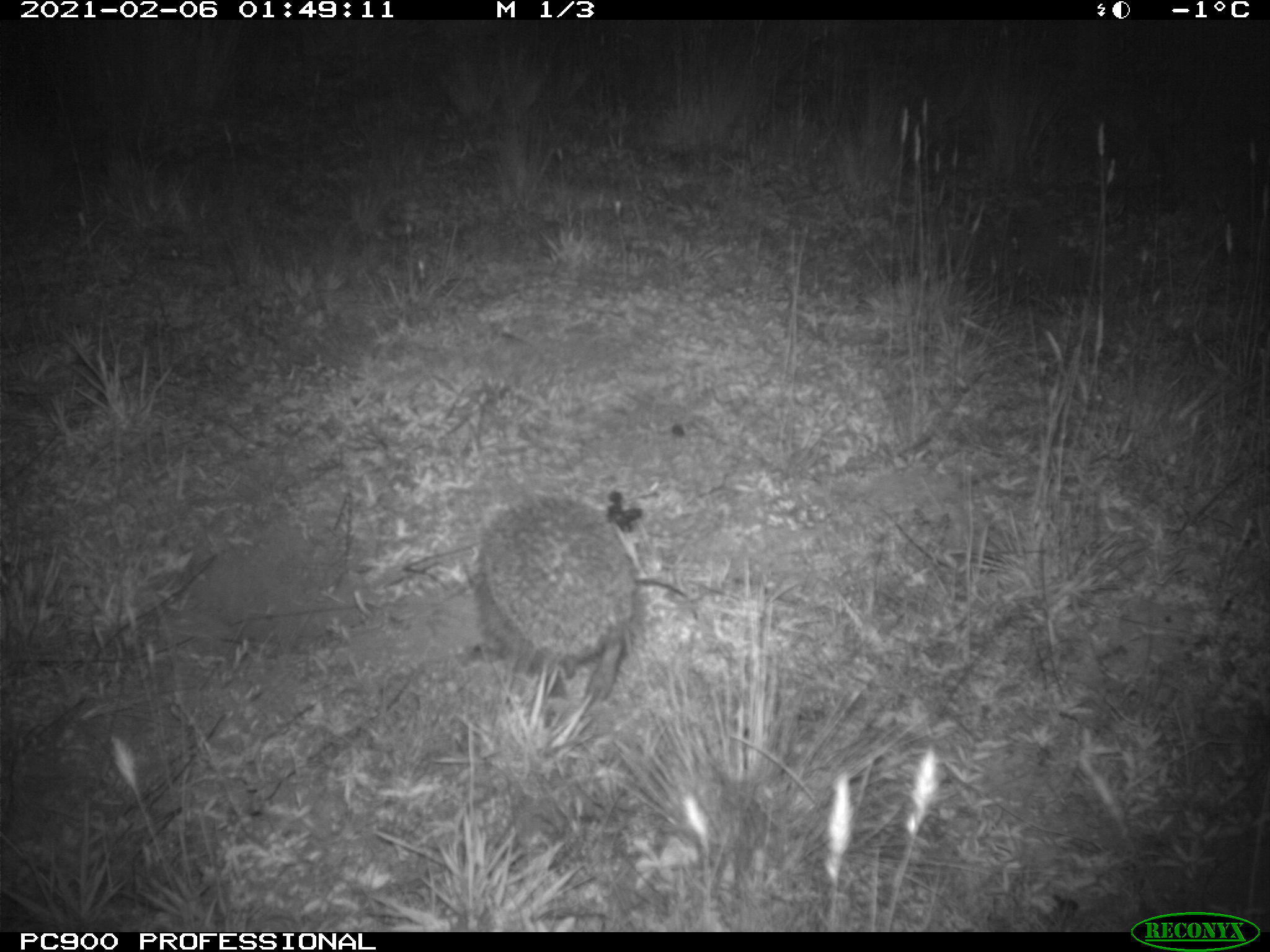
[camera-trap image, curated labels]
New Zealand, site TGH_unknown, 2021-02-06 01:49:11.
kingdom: Animalia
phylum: Chordata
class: Mammalia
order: Eulipotyphla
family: Erinaceidae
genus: Erinaceus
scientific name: Erinaceus europaeus europaeus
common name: european hedgehog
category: hedgehog